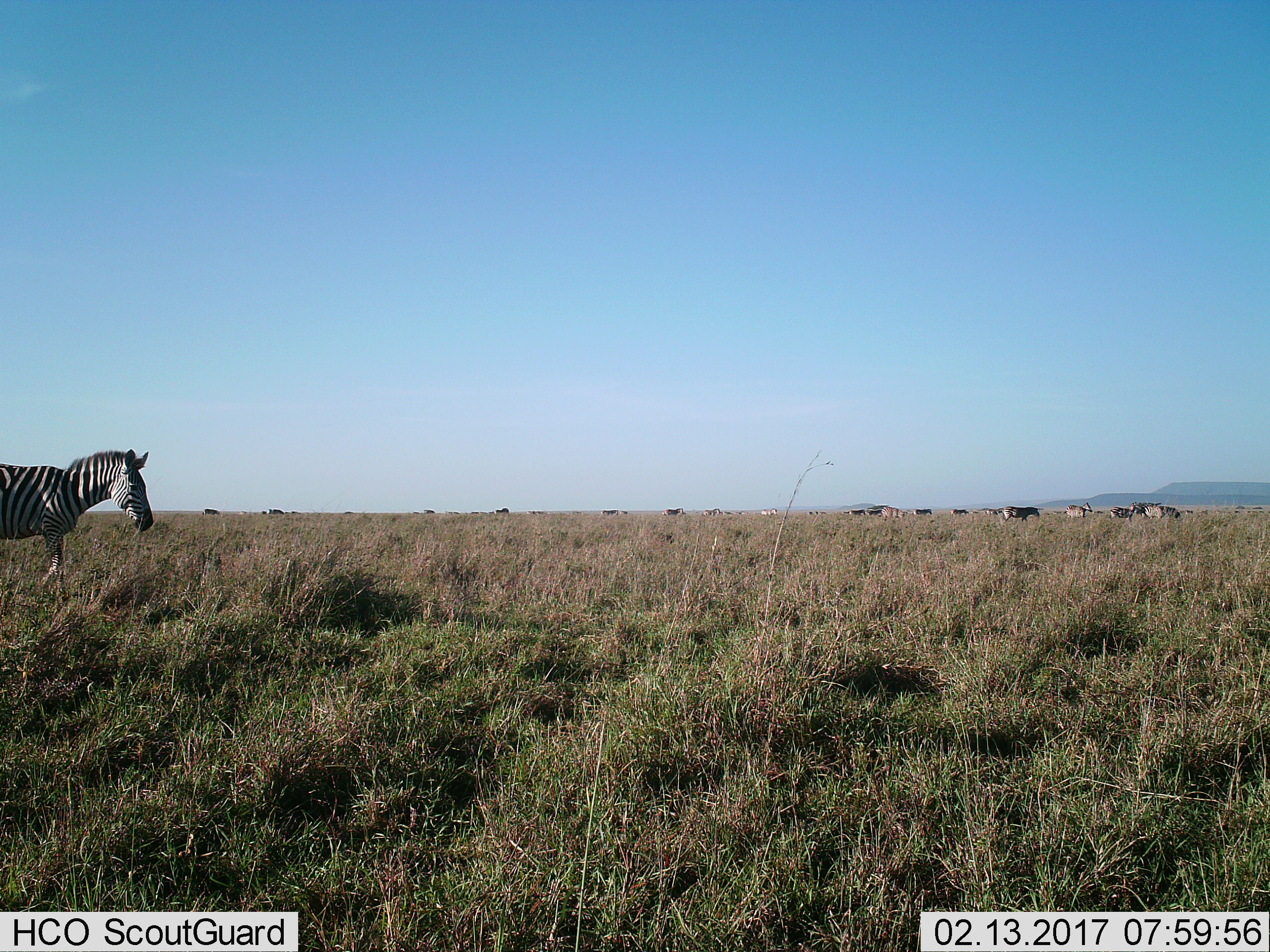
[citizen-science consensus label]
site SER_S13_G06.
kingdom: Animalia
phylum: Chordata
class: Mammalia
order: Perissodactyla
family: Equidae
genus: Equus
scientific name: Equus quagga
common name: plains zebra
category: zebraplains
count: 11-50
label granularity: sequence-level